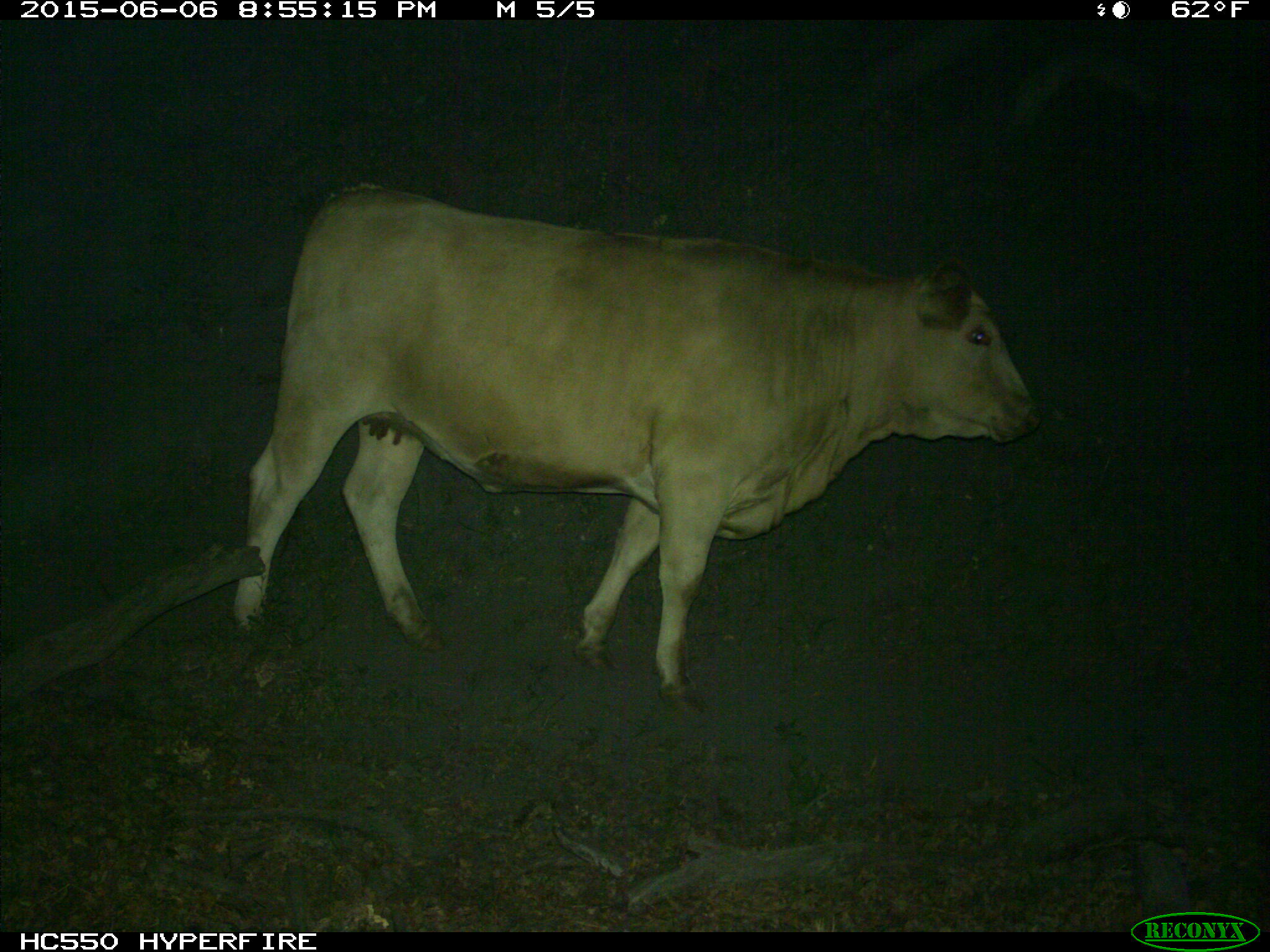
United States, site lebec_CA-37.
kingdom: Animalia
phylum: Chordata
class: Mammalia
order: Artiodactyla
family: Bovidae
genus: Bos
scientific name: Bos taurus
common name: domestic cow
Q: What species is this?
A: Bos taurus (domestic cow).